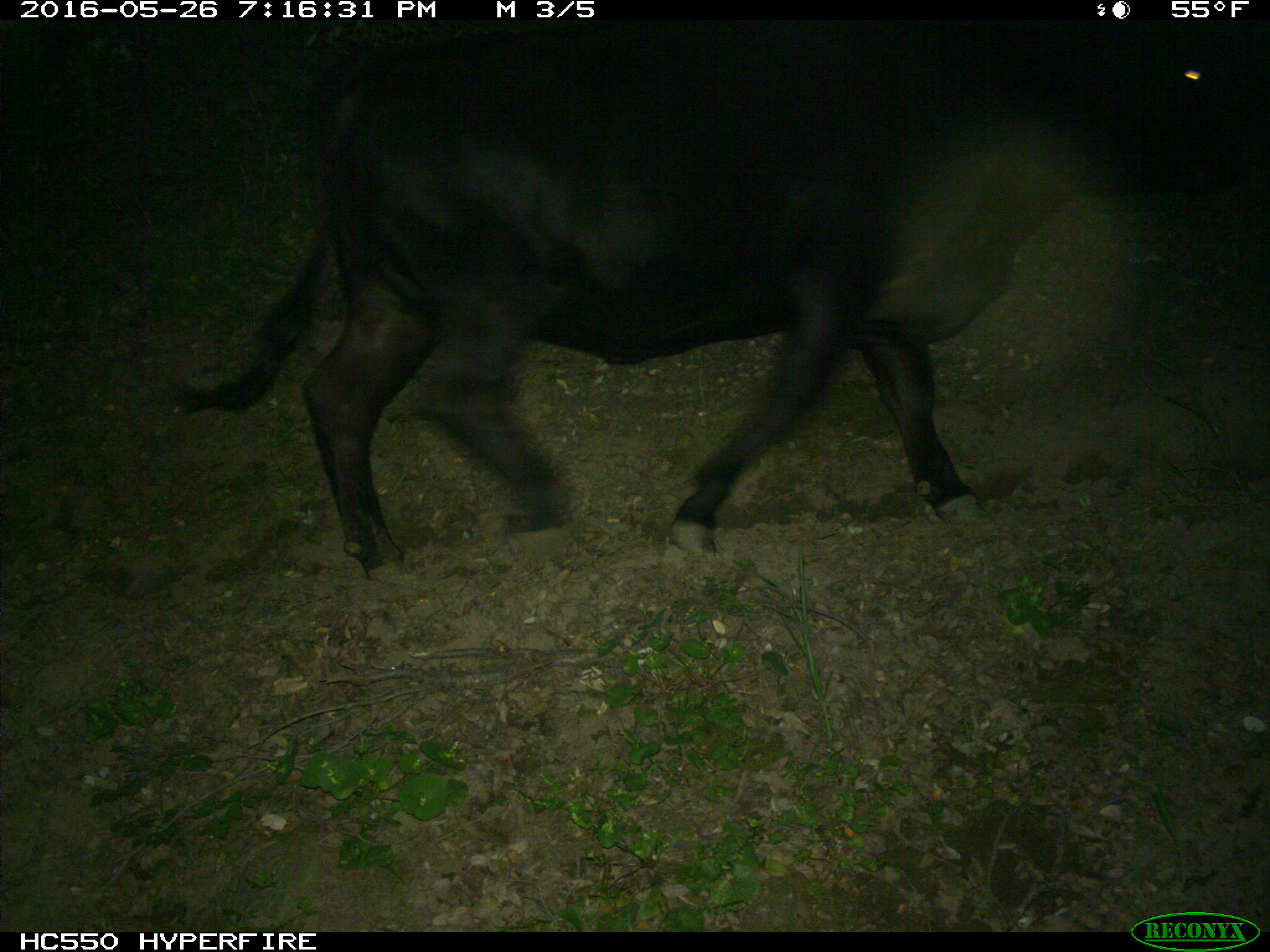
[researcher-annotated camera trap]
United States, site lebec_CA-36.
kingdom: Animalia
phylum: Chordata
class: Mammalia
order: Artiodactyla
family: Bovidae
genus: Bos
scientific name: Bos taurus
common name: domestic cow